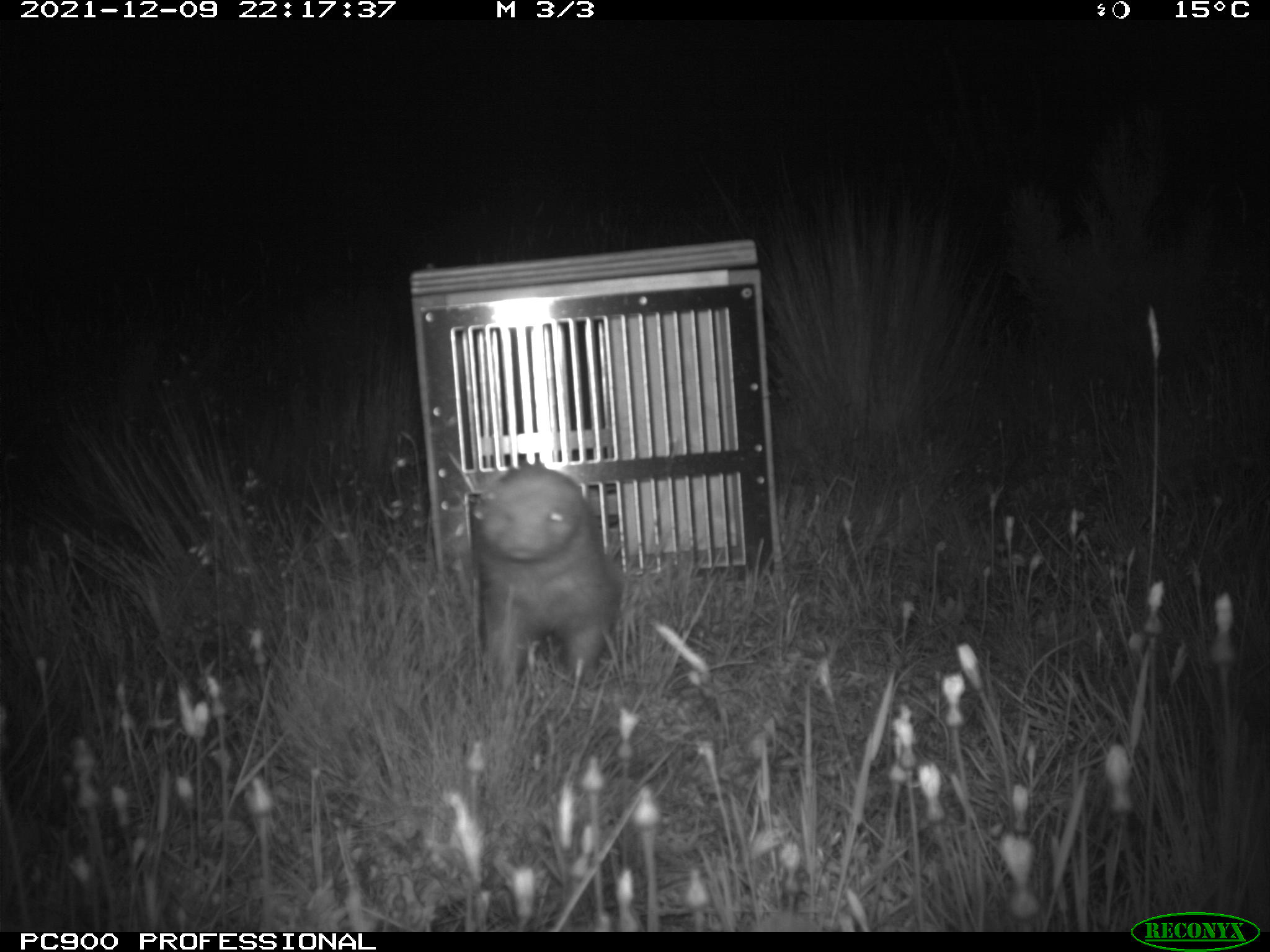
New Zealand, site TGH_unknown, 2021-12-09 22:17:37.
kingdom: Animalia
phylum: Chordata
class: Mammalia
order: Carnivora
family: Mustelidae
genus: Mustela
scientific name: Mustela furo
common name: ferret